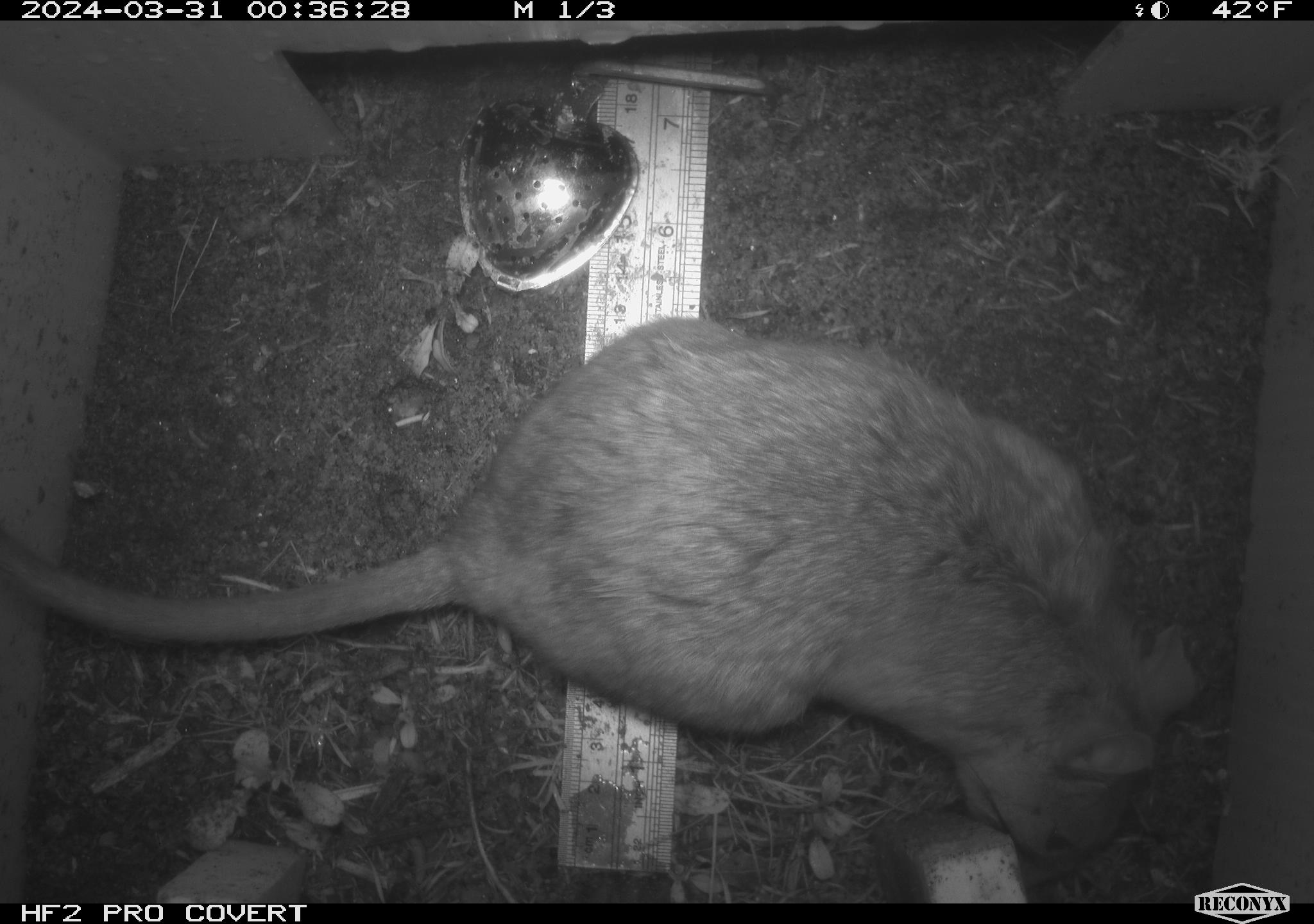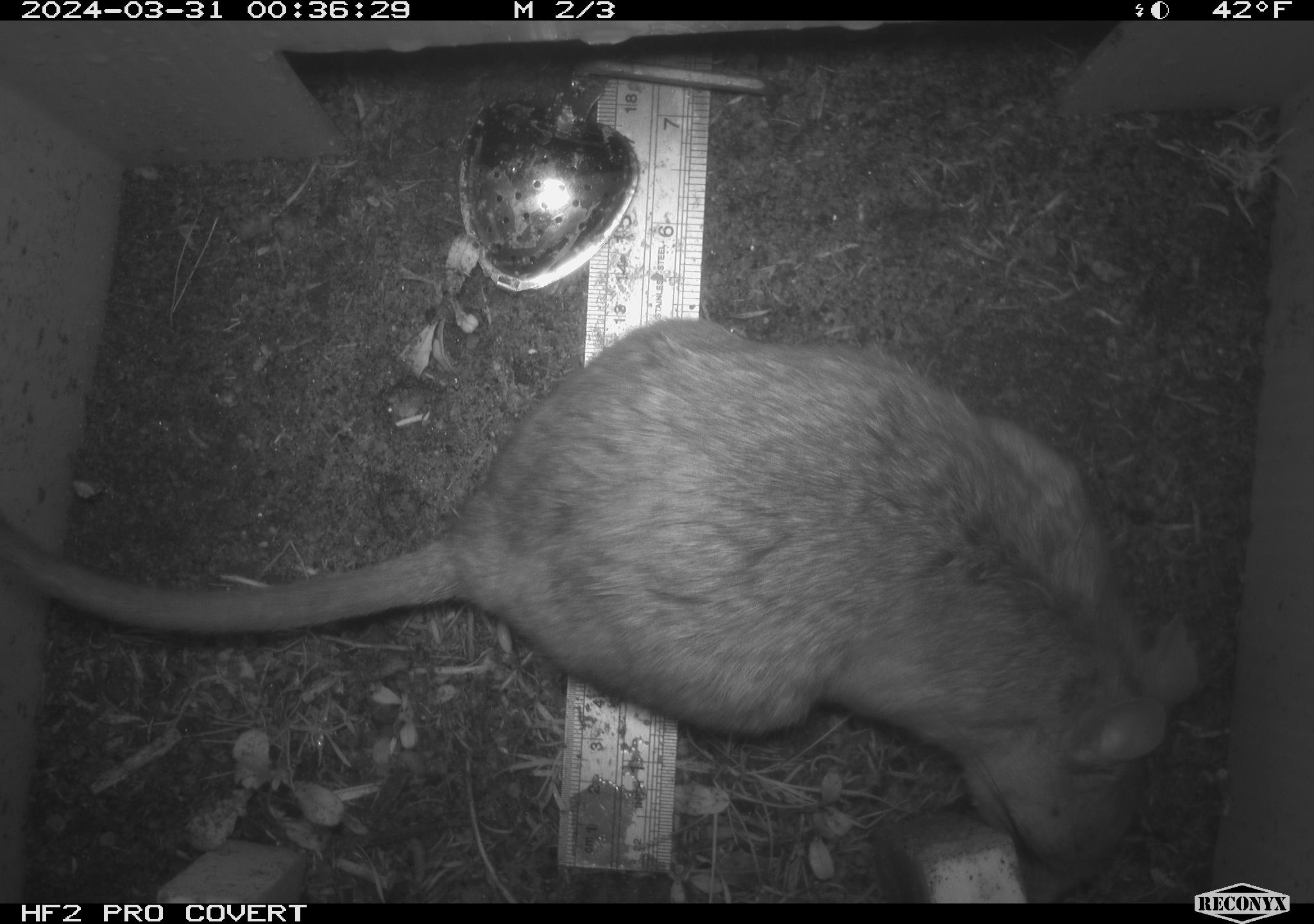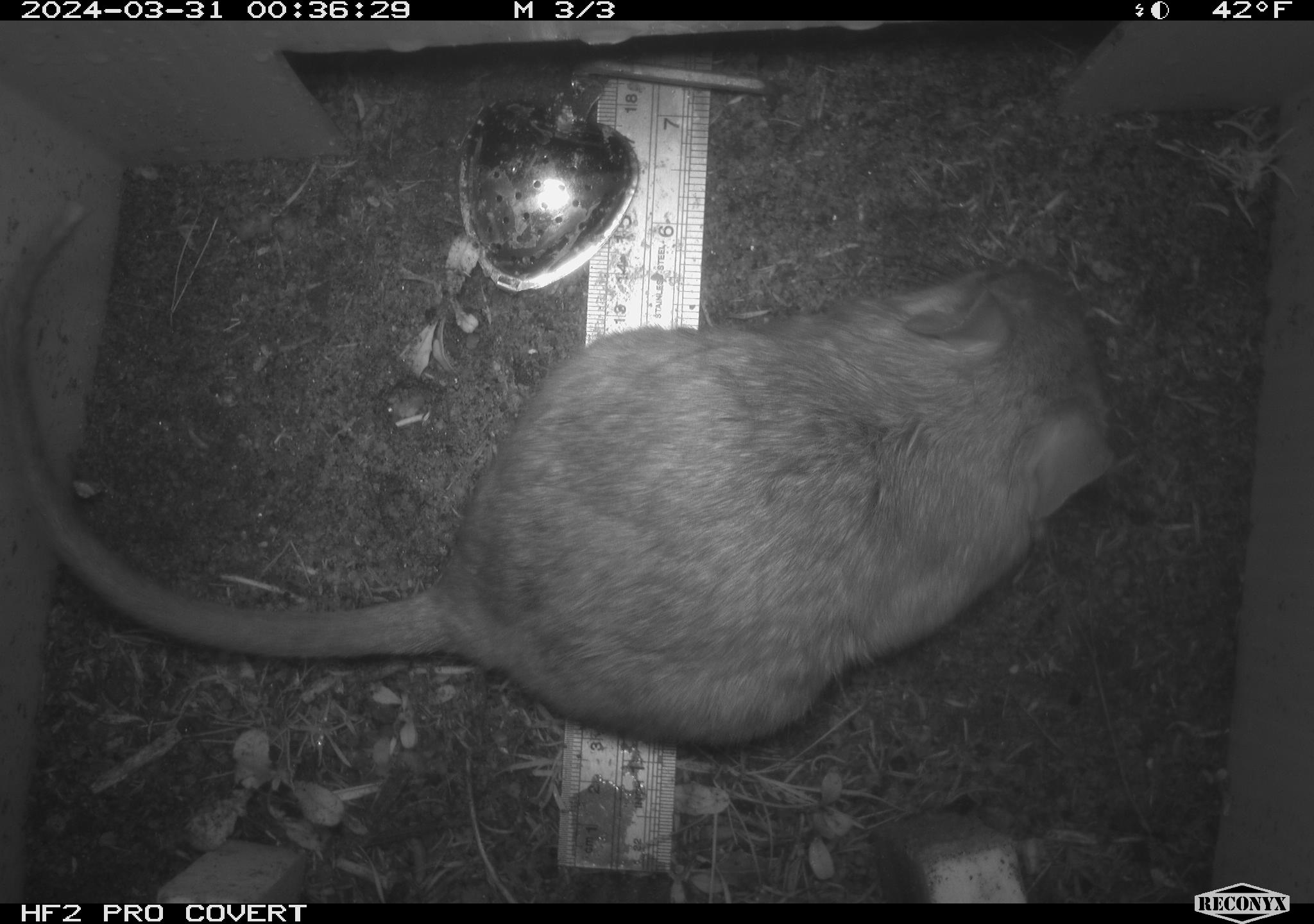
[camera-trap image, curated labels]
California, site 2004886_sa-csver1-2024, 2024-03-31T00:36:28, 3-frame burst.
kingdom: Animalia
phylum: Chordata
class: Mammalia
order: Rodentia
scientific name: Rodentia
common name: rodent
Rodent (Rodentia).